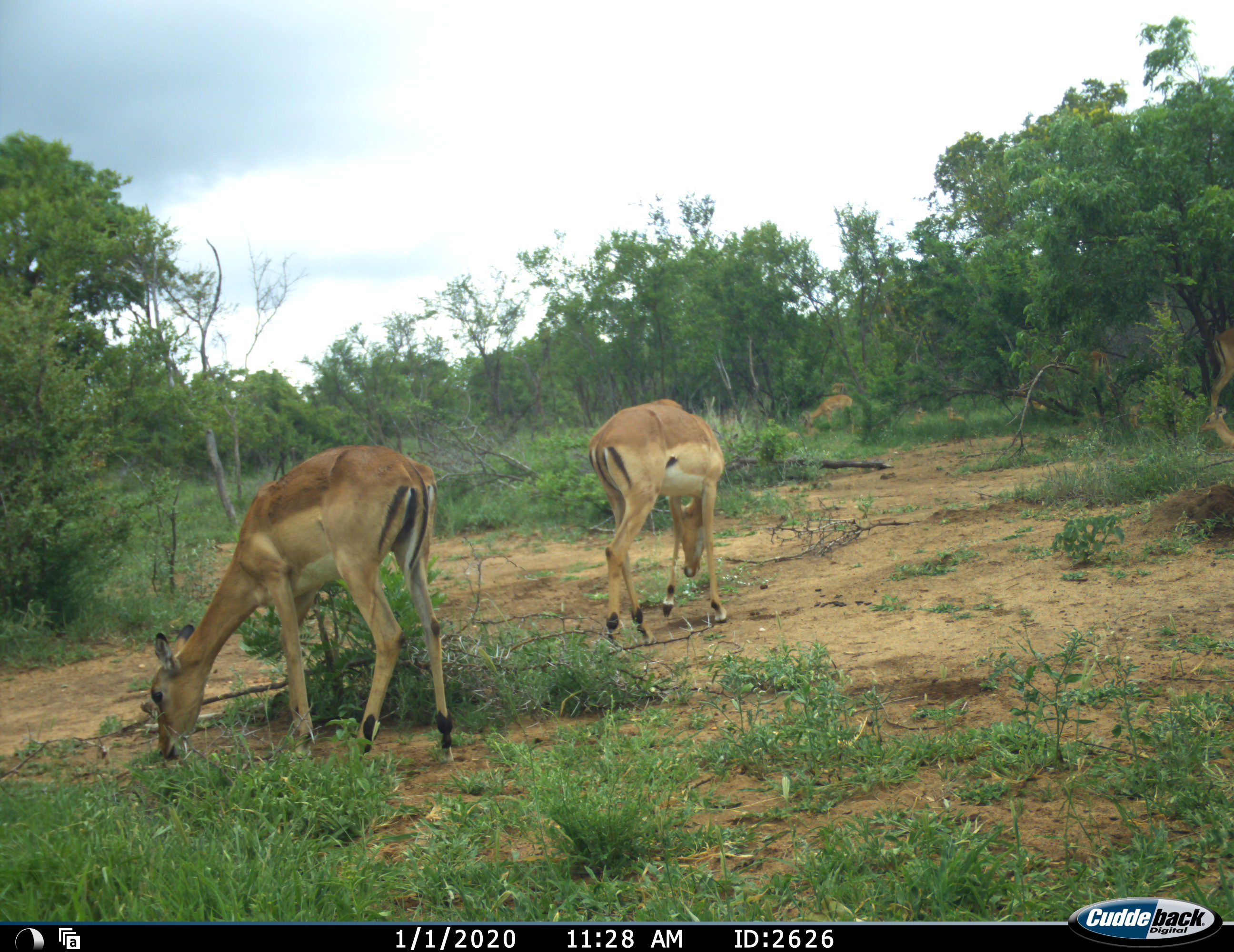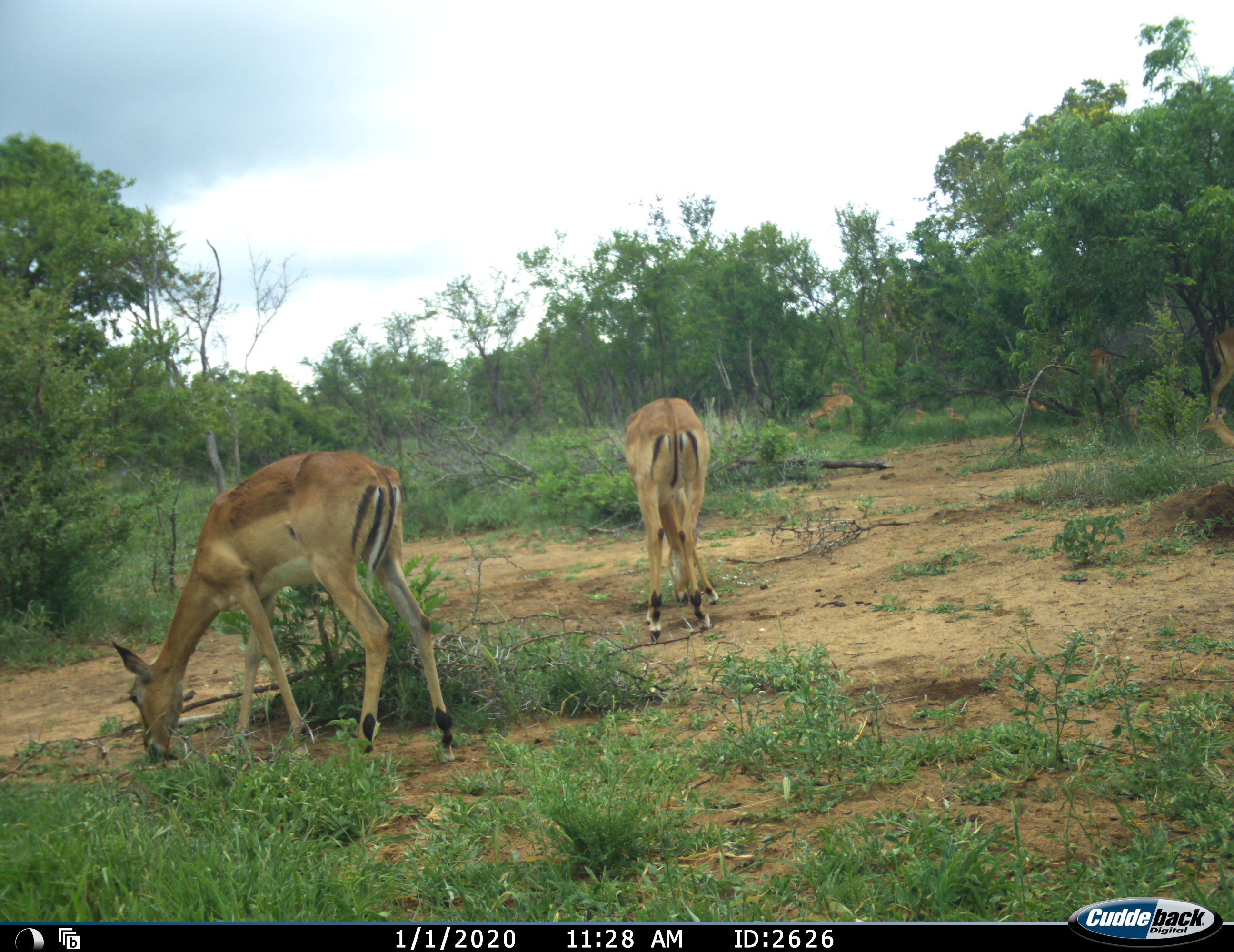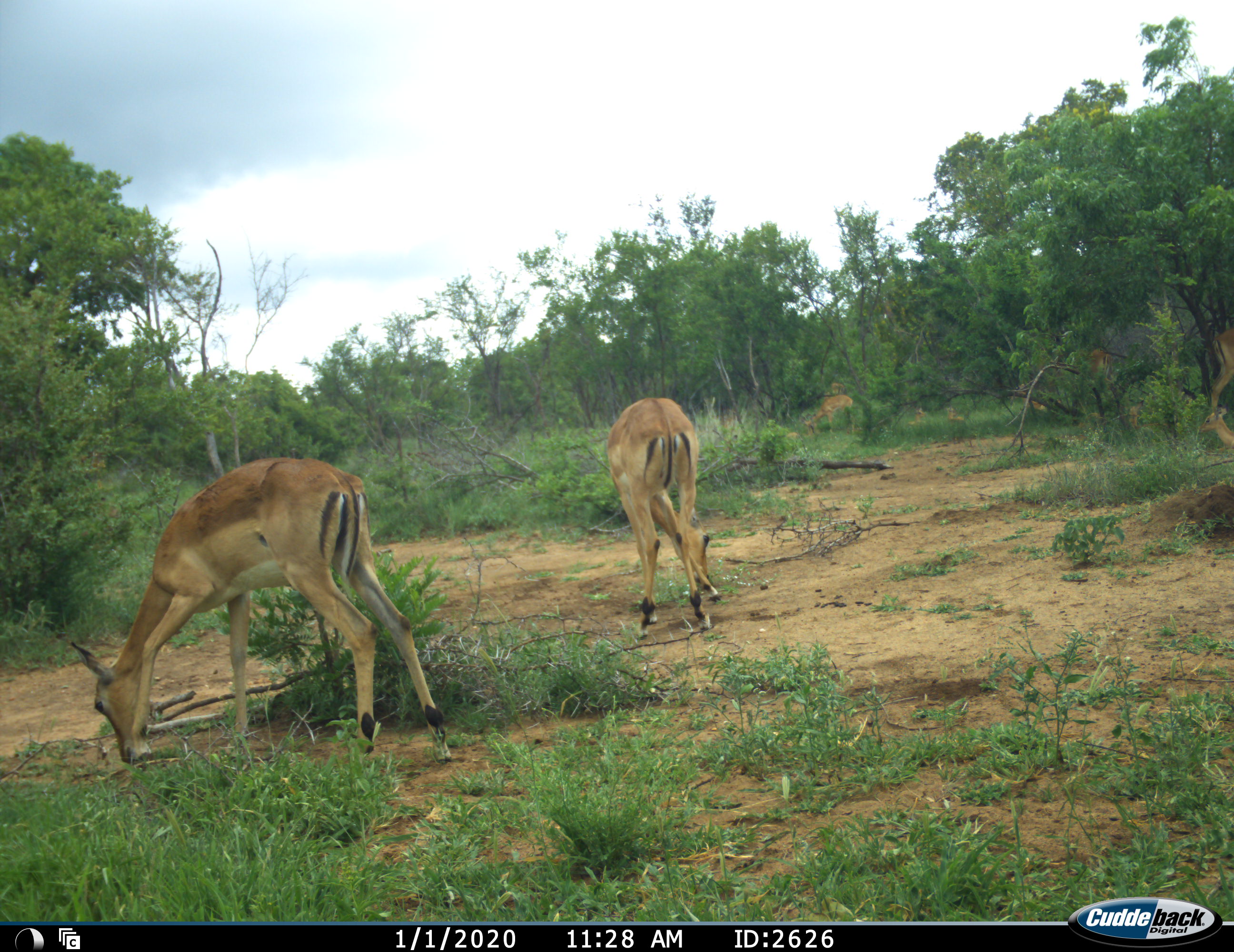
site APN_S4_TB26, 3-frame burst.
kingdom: Animalia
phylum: Chordata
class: Mammalia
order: Artiodactyla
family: Bovidae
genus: Aepyceros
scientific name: Aepyceros melampus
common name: impala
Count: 4.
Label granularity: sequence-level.